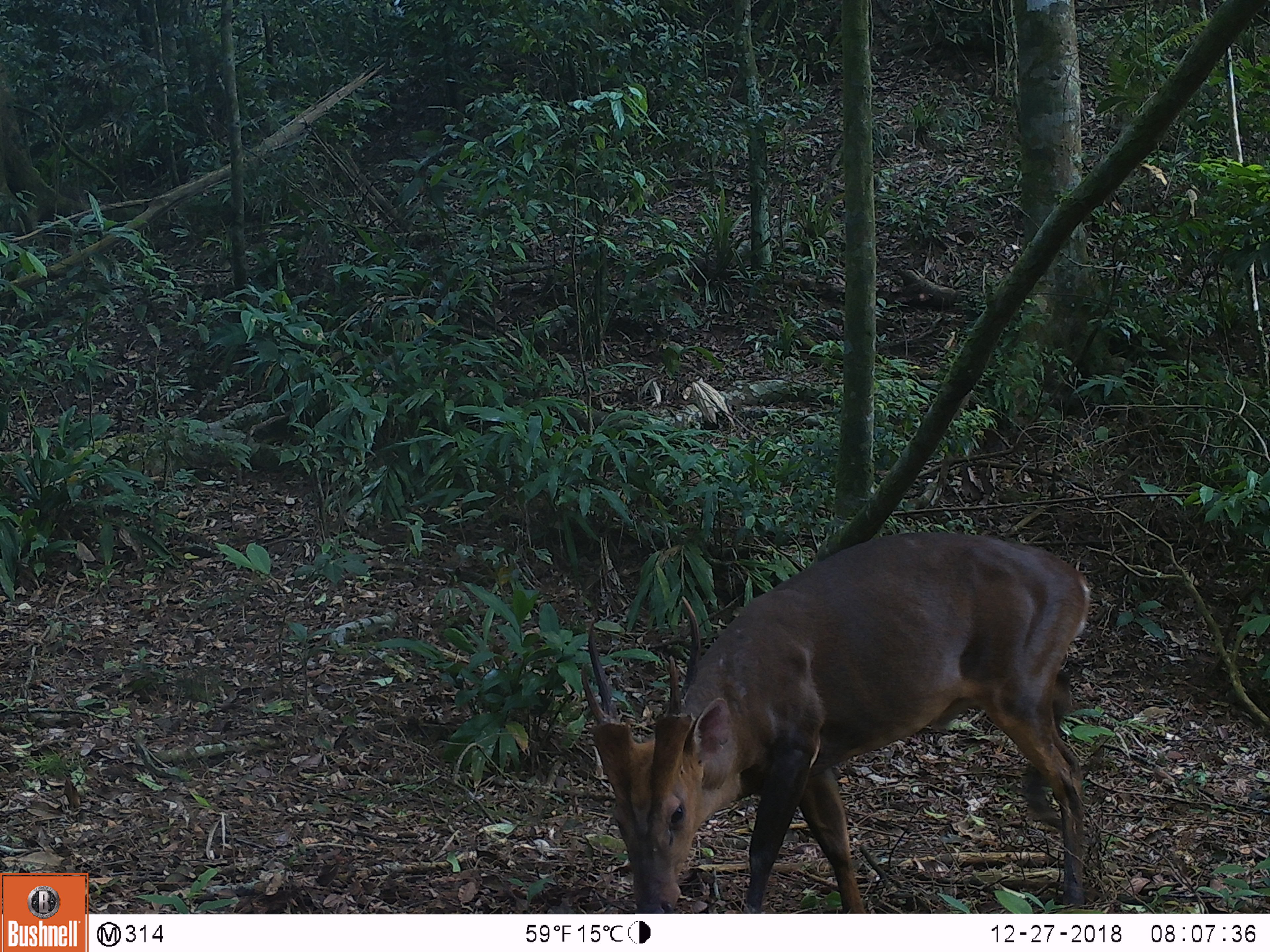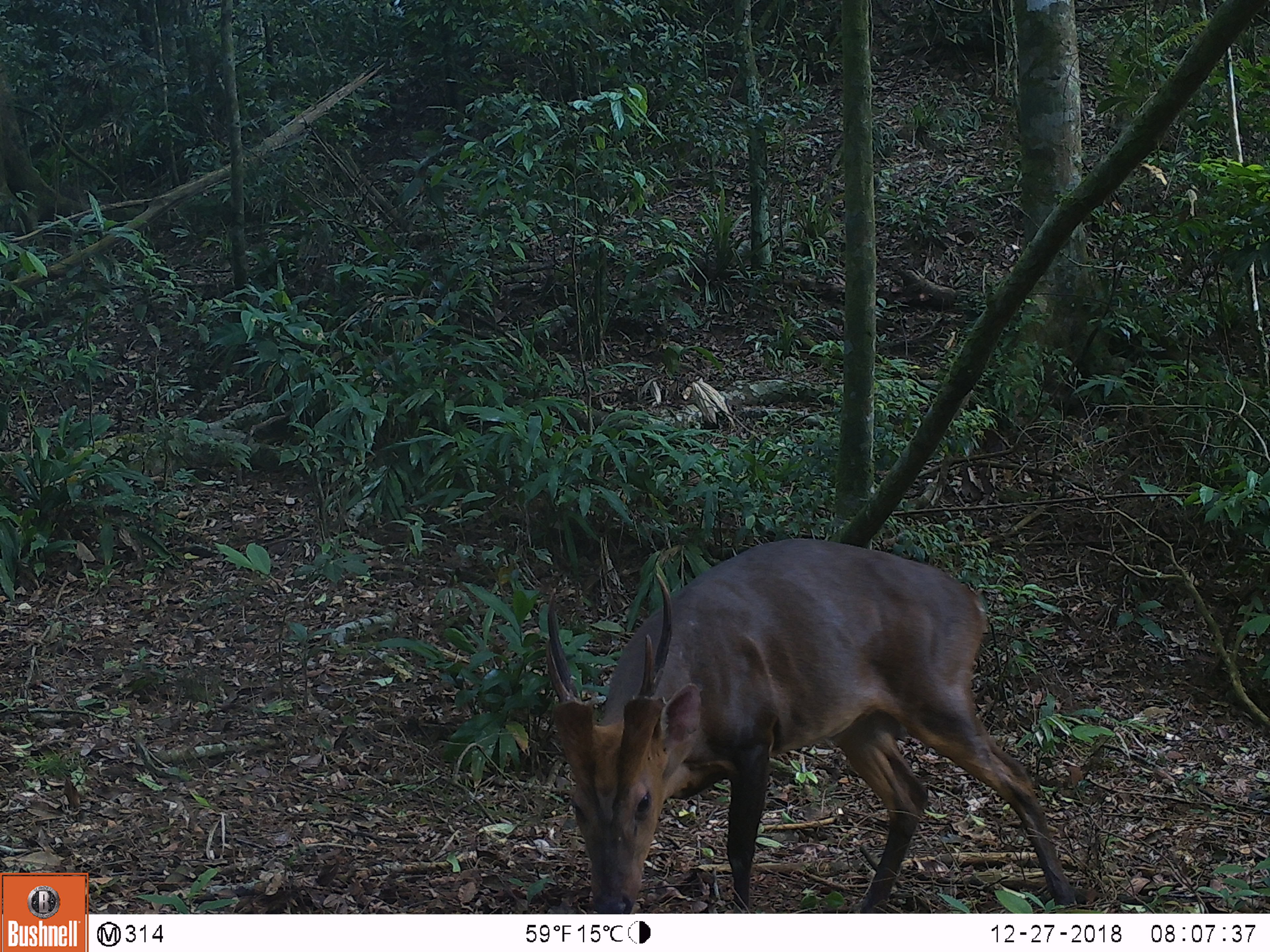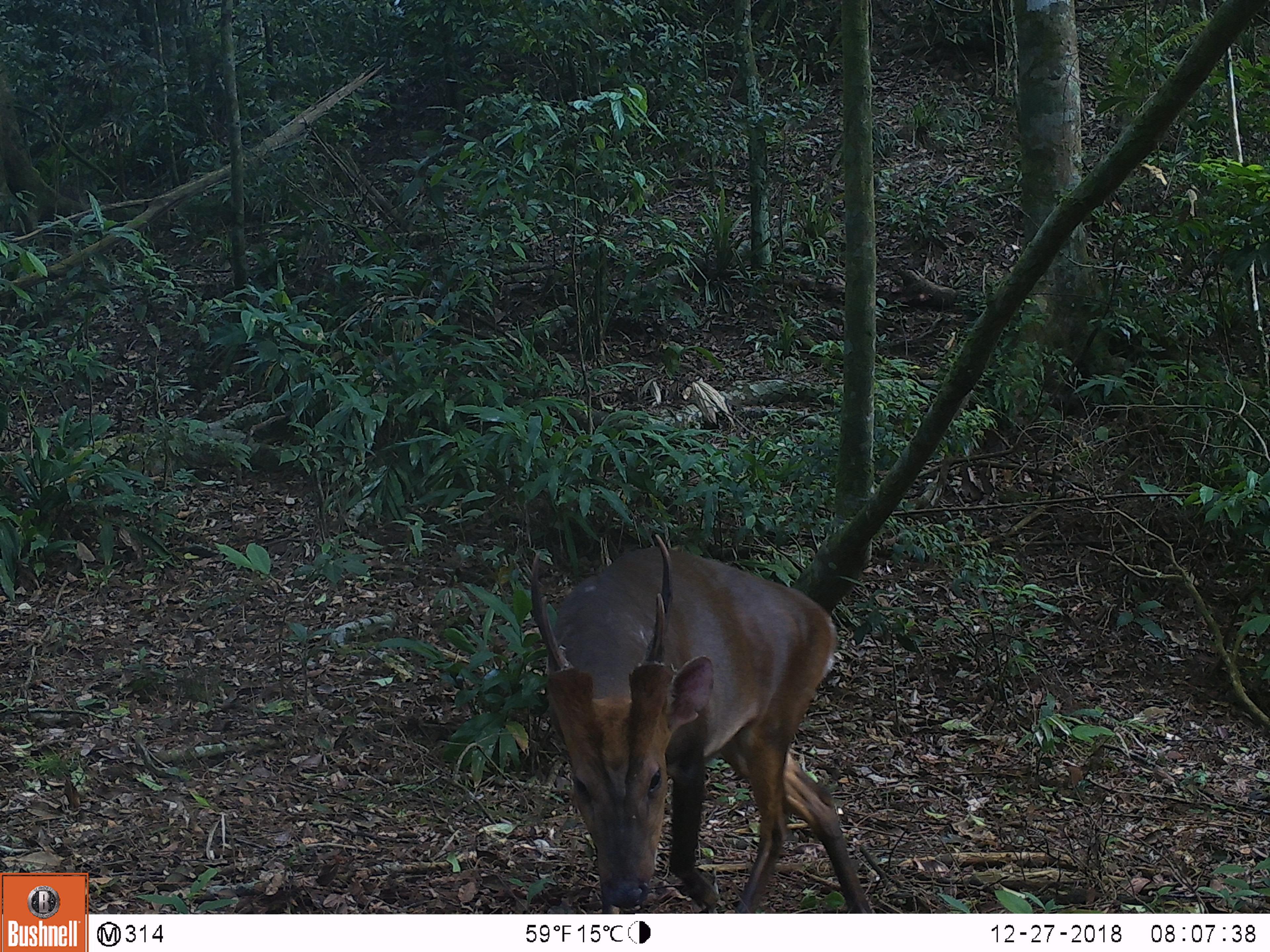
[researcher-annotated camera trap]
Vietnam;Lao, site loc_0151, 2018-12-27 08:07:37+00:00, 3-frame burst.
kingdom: Animalia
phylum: Chordata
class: Mammalia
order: Artiodactyla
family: Cervidae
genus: Muntiacus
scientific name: Muntiacus vuquangensis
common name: large-antlered muntjac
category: large antlered muntjac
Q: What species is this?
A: Large antlered muntjac (large-antlered muntjac) (Muntiacus vuquangensis).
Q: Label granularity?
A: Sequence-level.